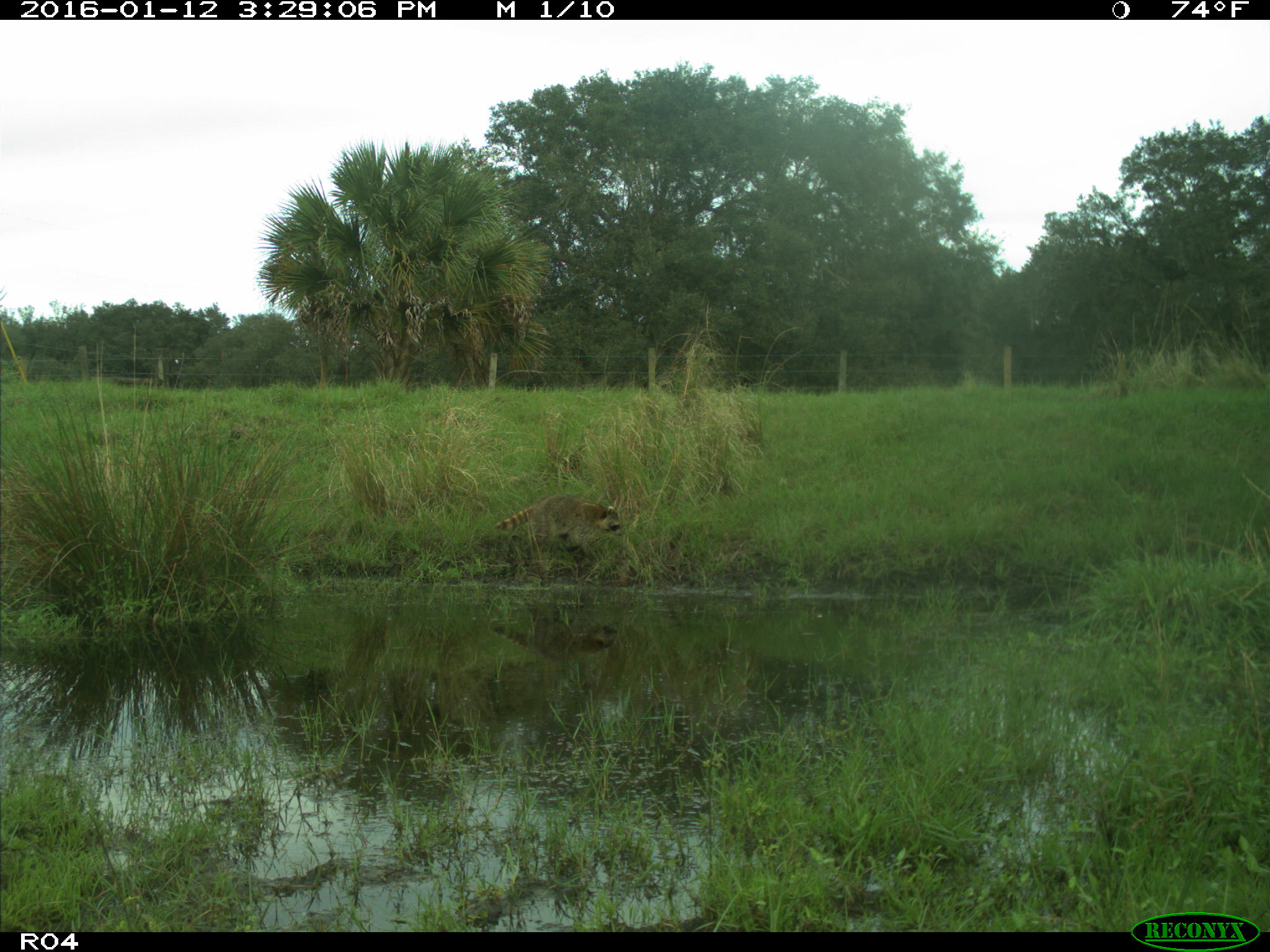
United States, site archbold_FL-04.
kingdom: Animalia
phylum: Chordata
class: Mammalia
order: Carnivora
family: Procyonidae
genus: Procyon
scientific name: Procyon lotor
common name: common raccoon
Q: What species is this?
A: Procyon lotor (common raccoon).